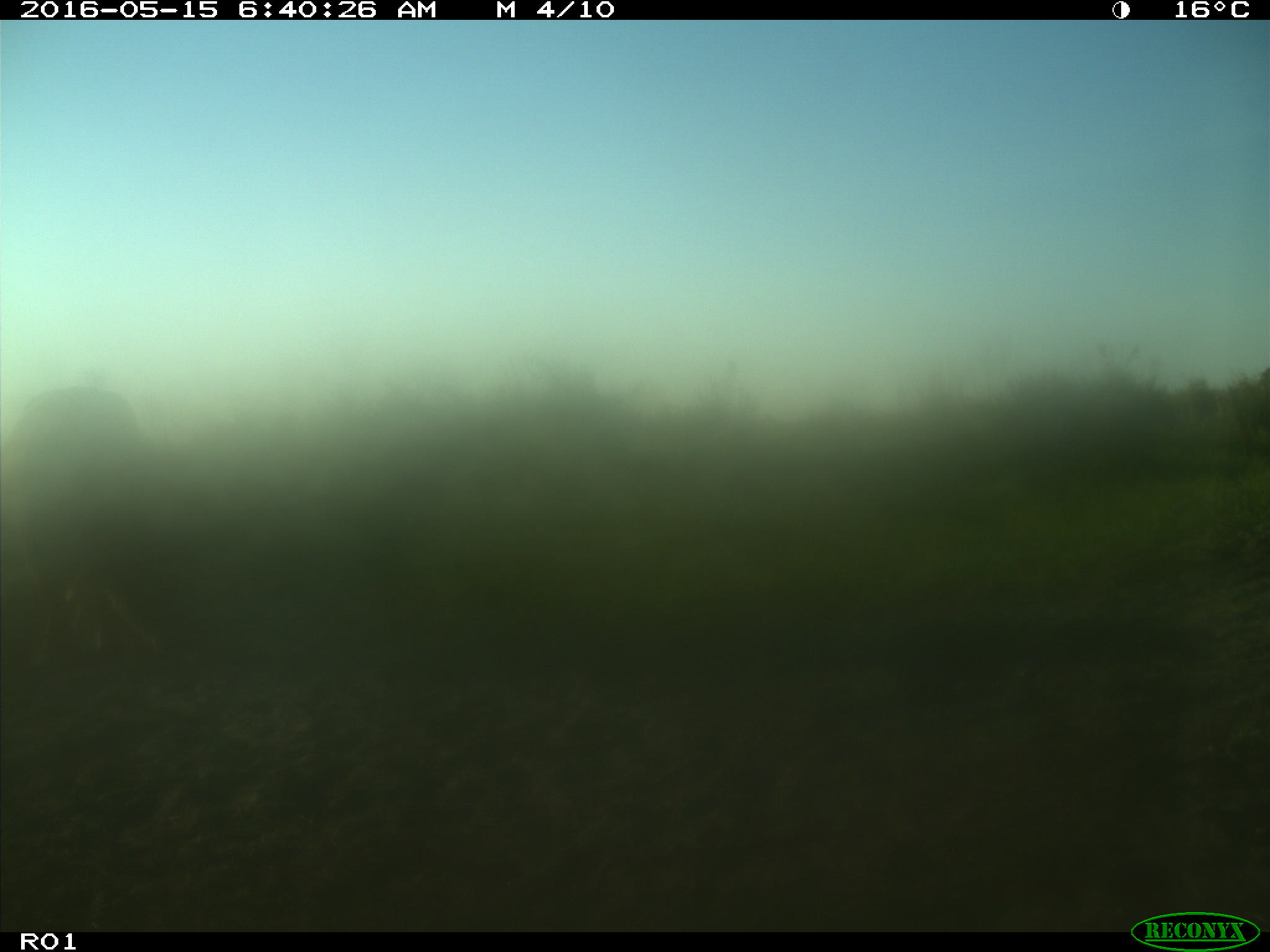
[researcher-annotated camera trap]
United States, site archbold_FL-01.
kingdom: Animalia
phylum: Chordata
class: Mammalia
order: Artiodactyla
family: Bovidae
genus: Bos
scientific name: Bos taurus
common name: domestic cow